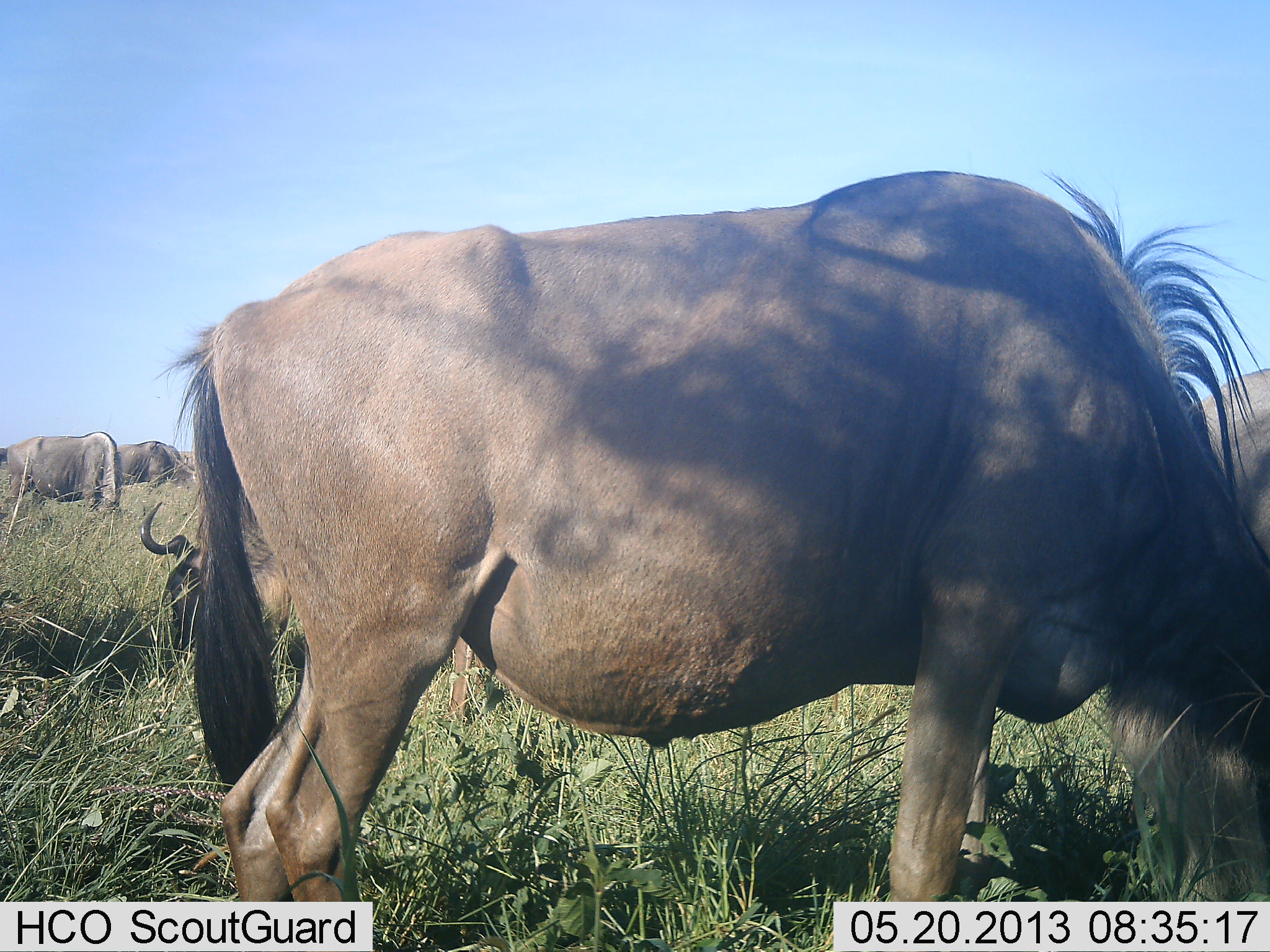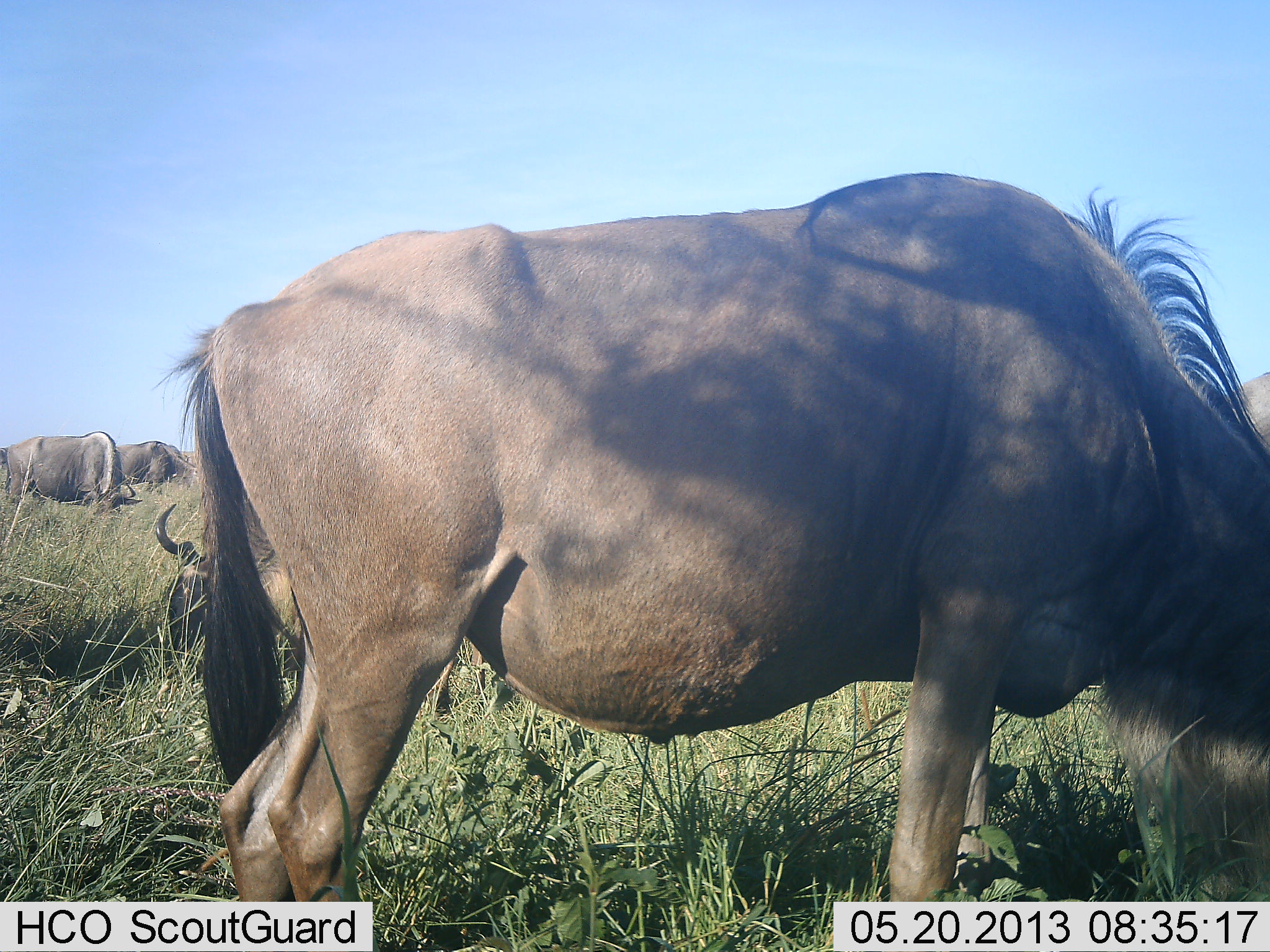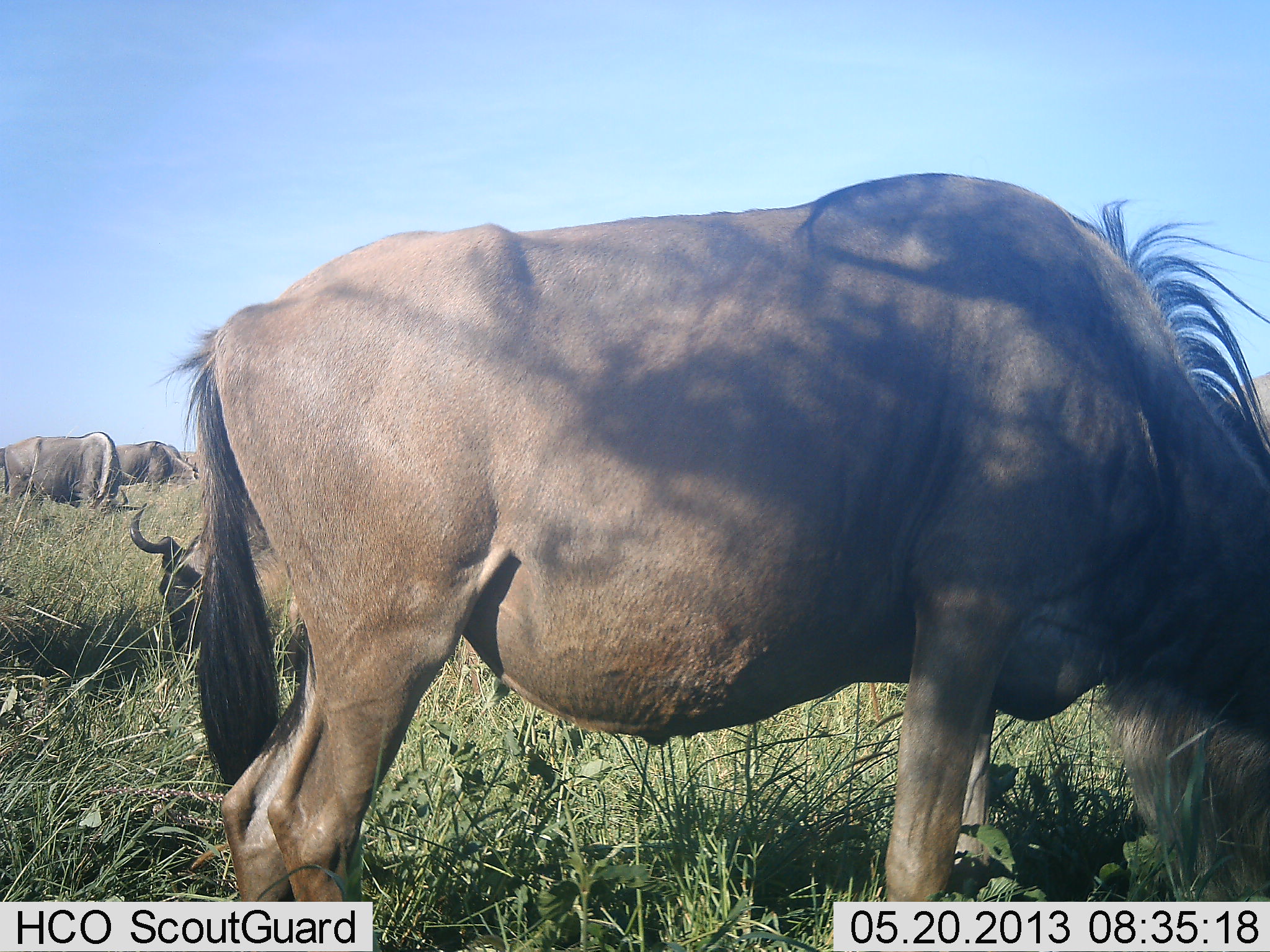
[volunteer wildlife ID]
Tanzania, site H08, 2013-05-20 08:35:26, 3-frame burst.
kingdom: Animalia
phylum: Chordata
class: Mammalia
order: Artiodactyla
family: Bovidae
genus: Connochaetes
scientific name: Connochaetes taurinus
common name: blue wildebeest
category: wildebeest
Wildebeest (blue wildebeest) (Connochaetes taurinus), count 4. Behavior (volunteer vote fractions): standing 40%, resting 50%, moving 20%, interacting 0%. Young present (vote fraction): 0%. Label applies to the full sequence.